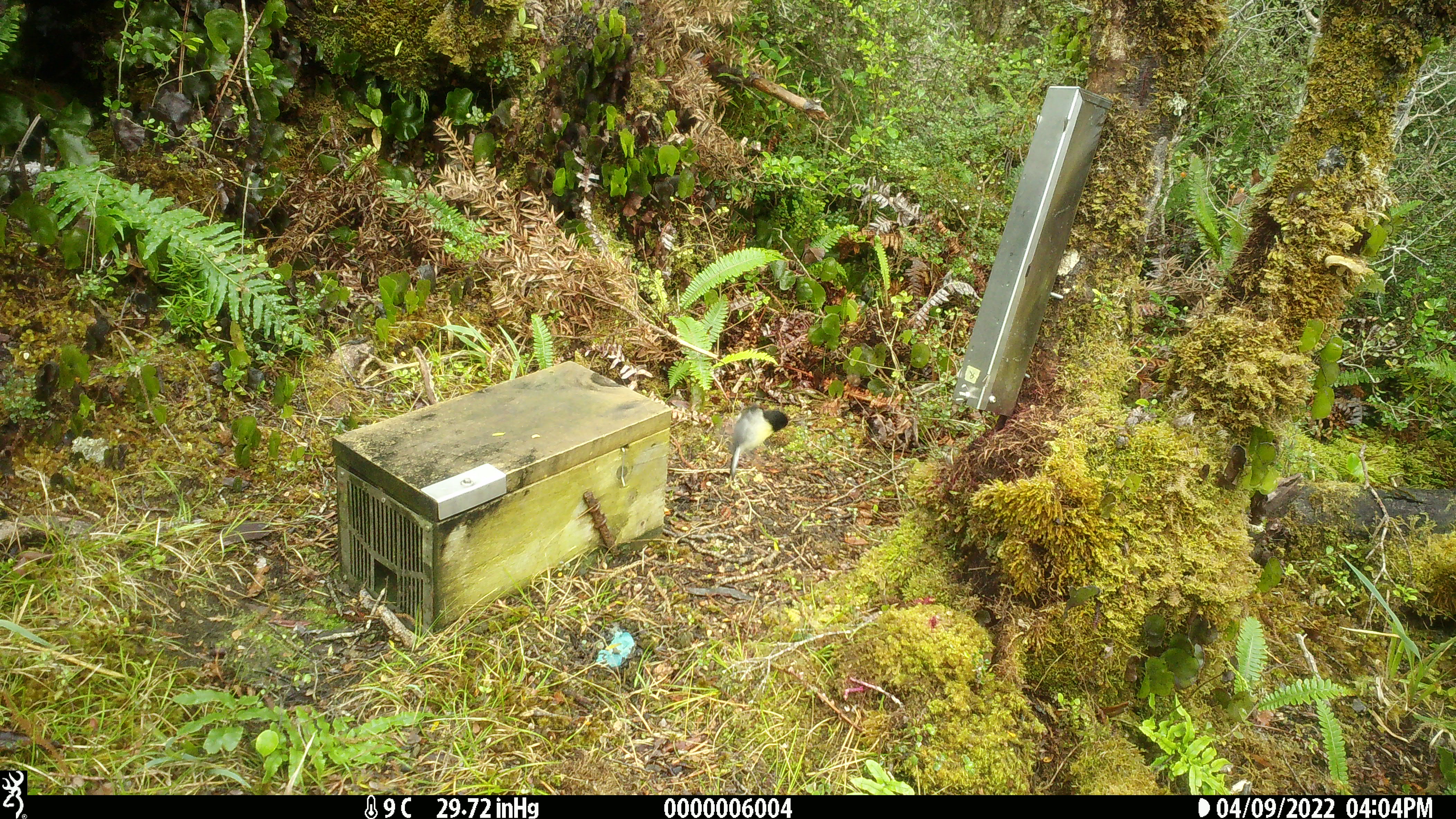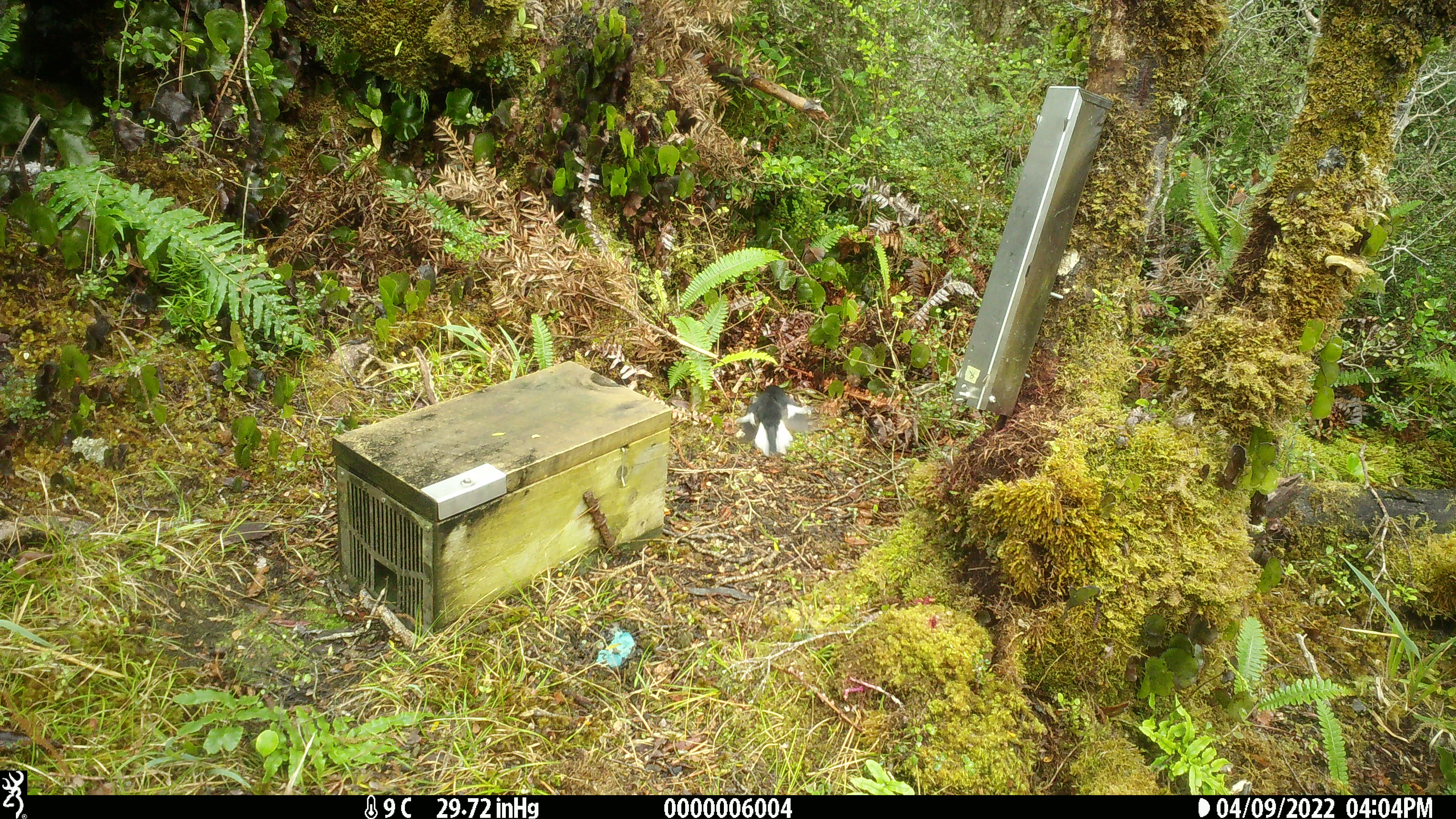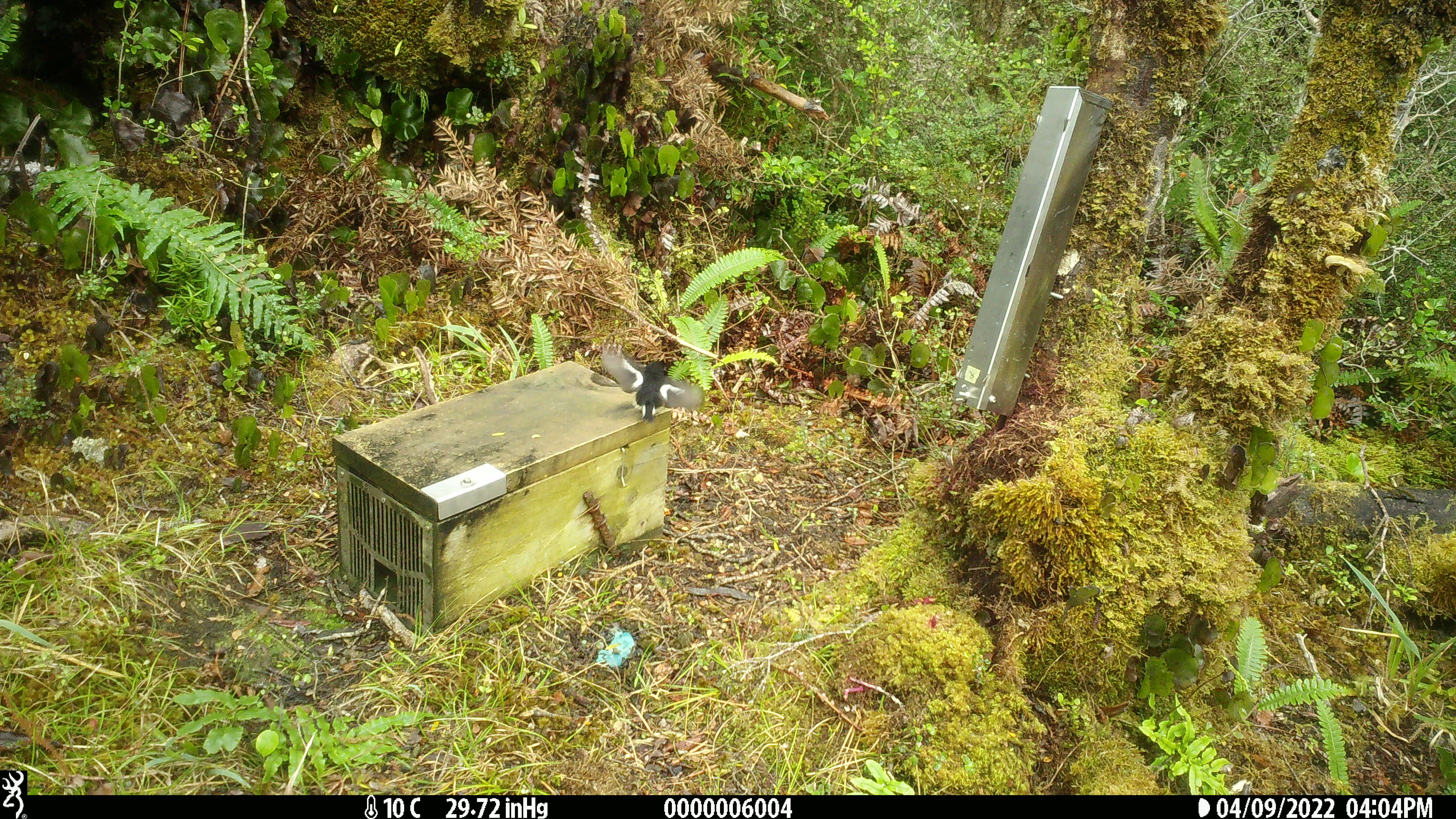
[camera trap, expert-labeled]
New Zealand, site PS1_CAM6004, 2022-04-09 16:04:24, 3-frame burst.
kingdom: Animalia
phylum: Chordata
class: Aves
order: Passeriformes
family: Petroicidae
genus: Petroica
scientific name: Petroica macrocephala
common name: tomtit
Tomtit (Petroica macrocephala).